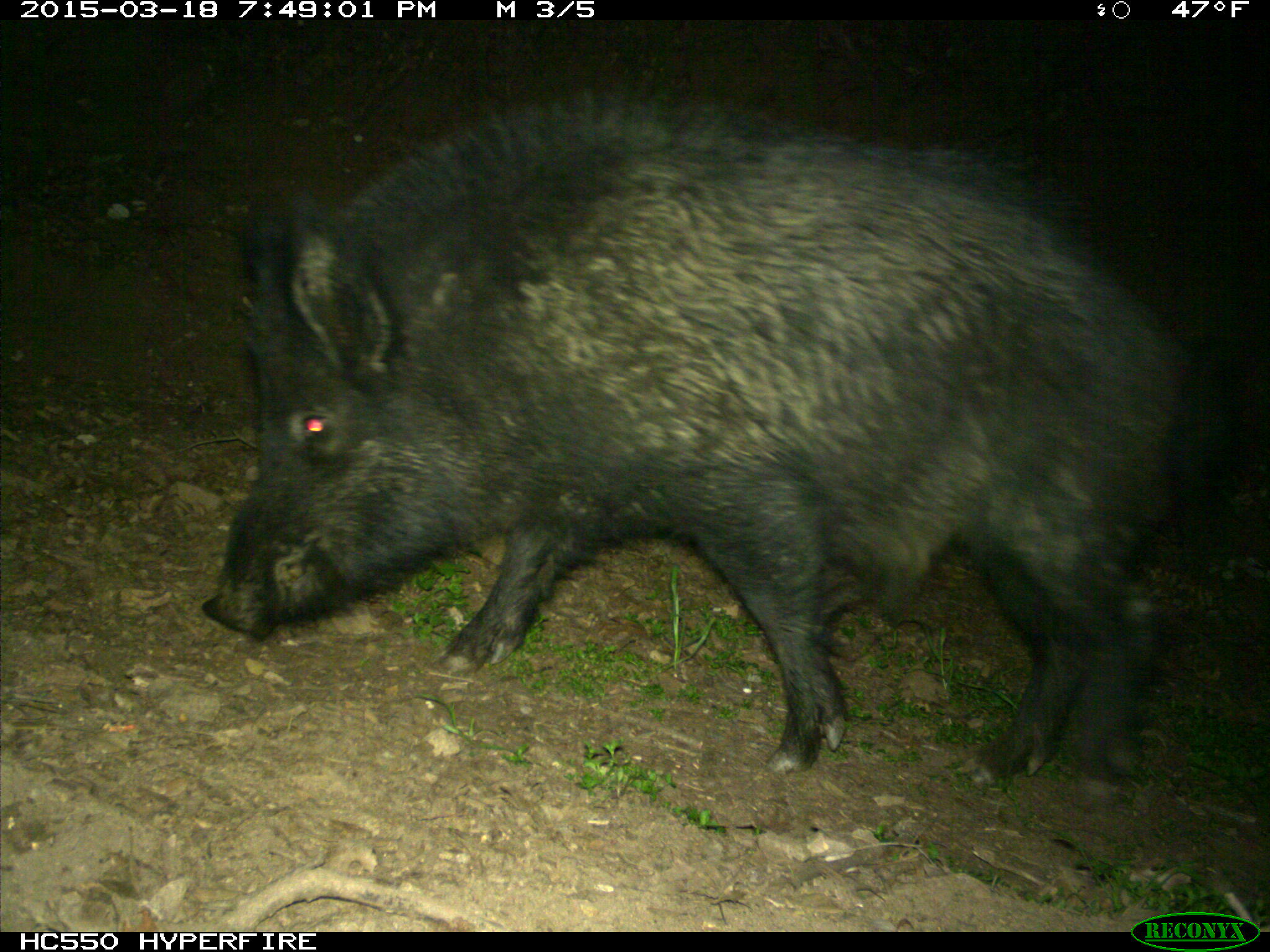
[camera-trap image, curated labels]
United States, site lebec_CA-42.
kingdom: Animalia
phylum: Chordata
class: Mammalia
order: Artiodactyla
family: Suidae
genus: Sus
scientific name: Sus scrofa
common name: wild boar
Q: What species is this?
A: Sus scrofa (wild boar).